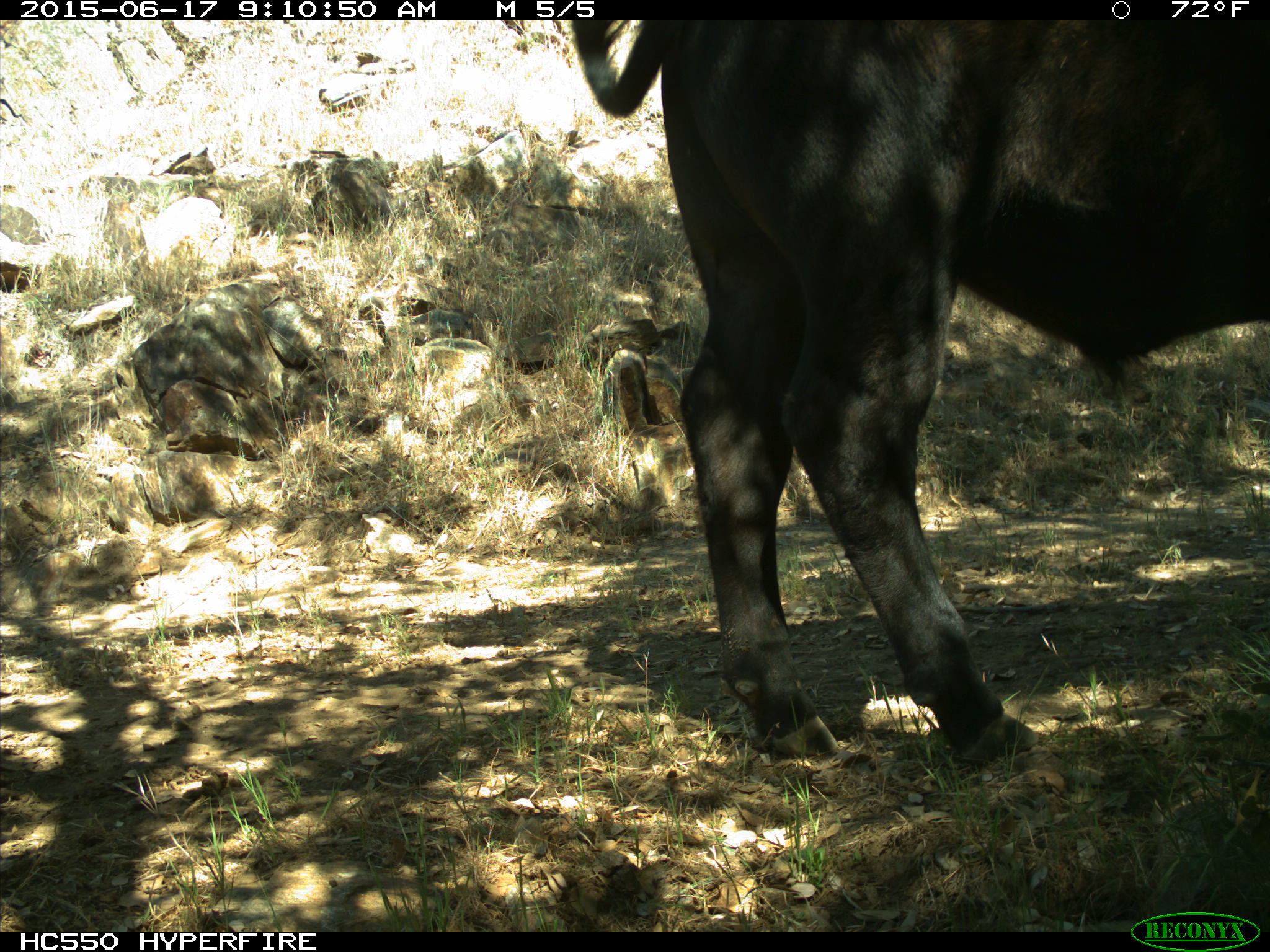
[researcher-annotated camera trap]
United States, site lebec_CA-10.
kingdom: Animalia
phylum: Chordata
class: Mammalia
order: Artiodactyla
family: Bovidae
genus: Bos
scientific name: Bos taurus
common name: domestic cow